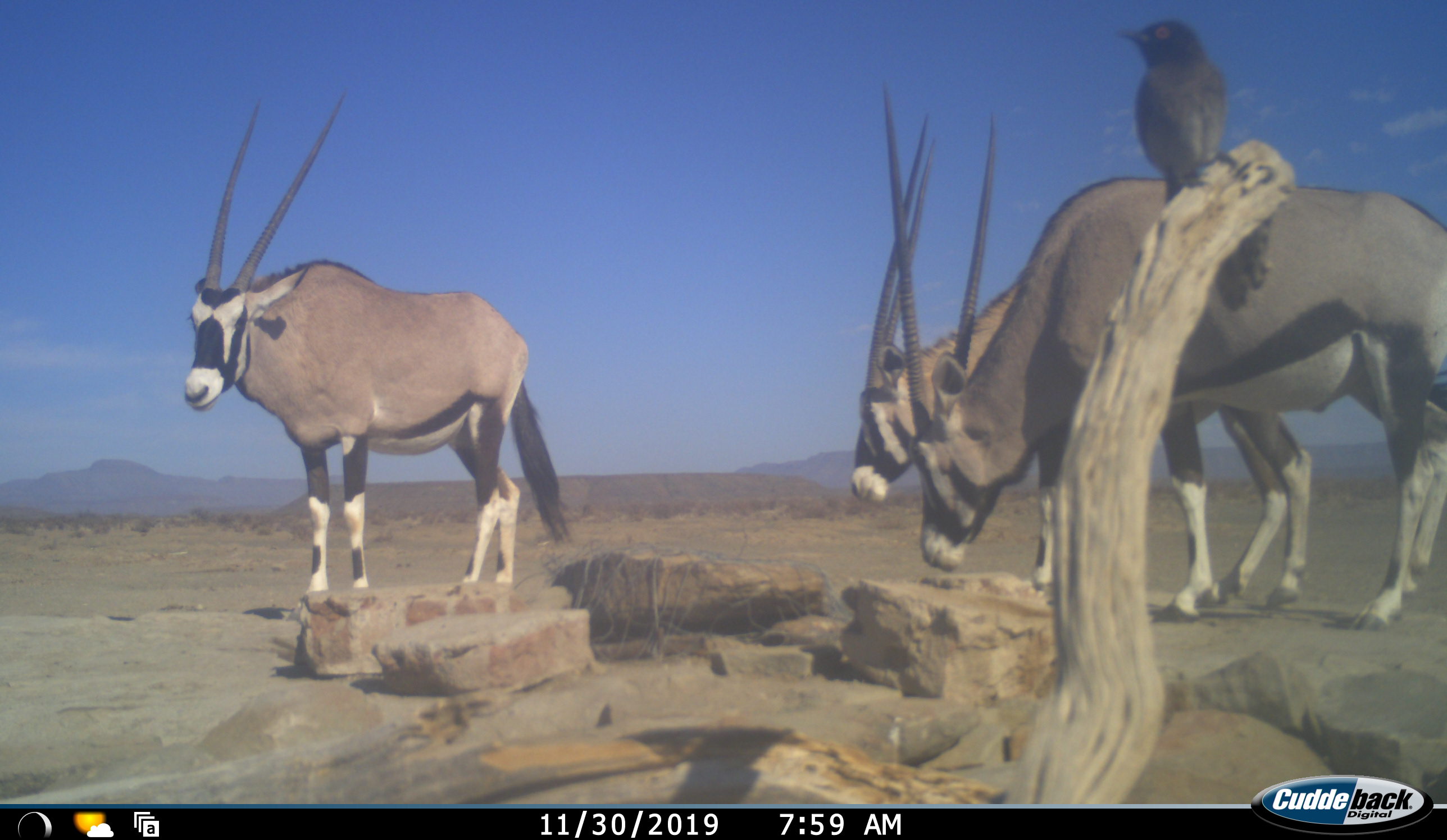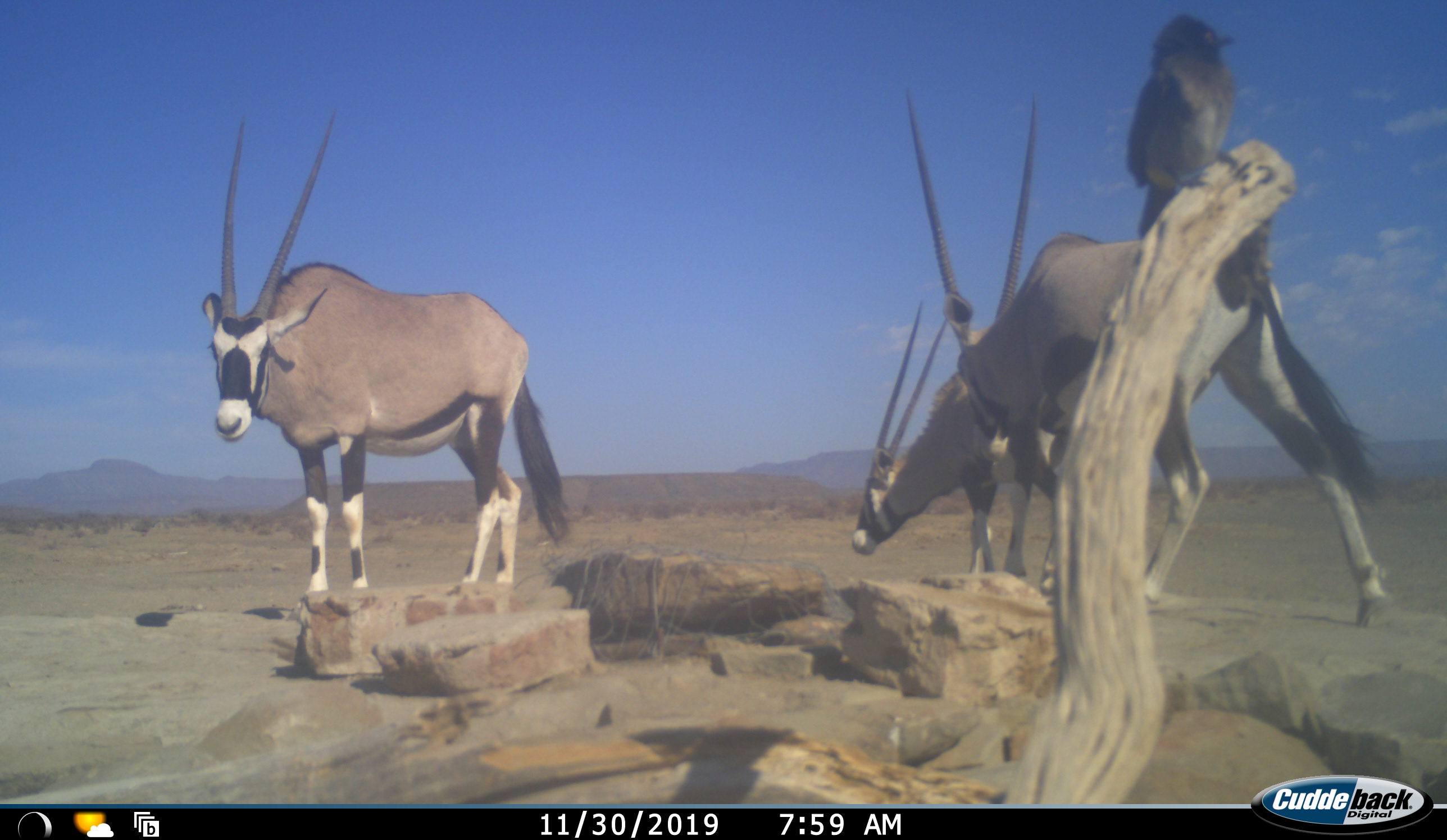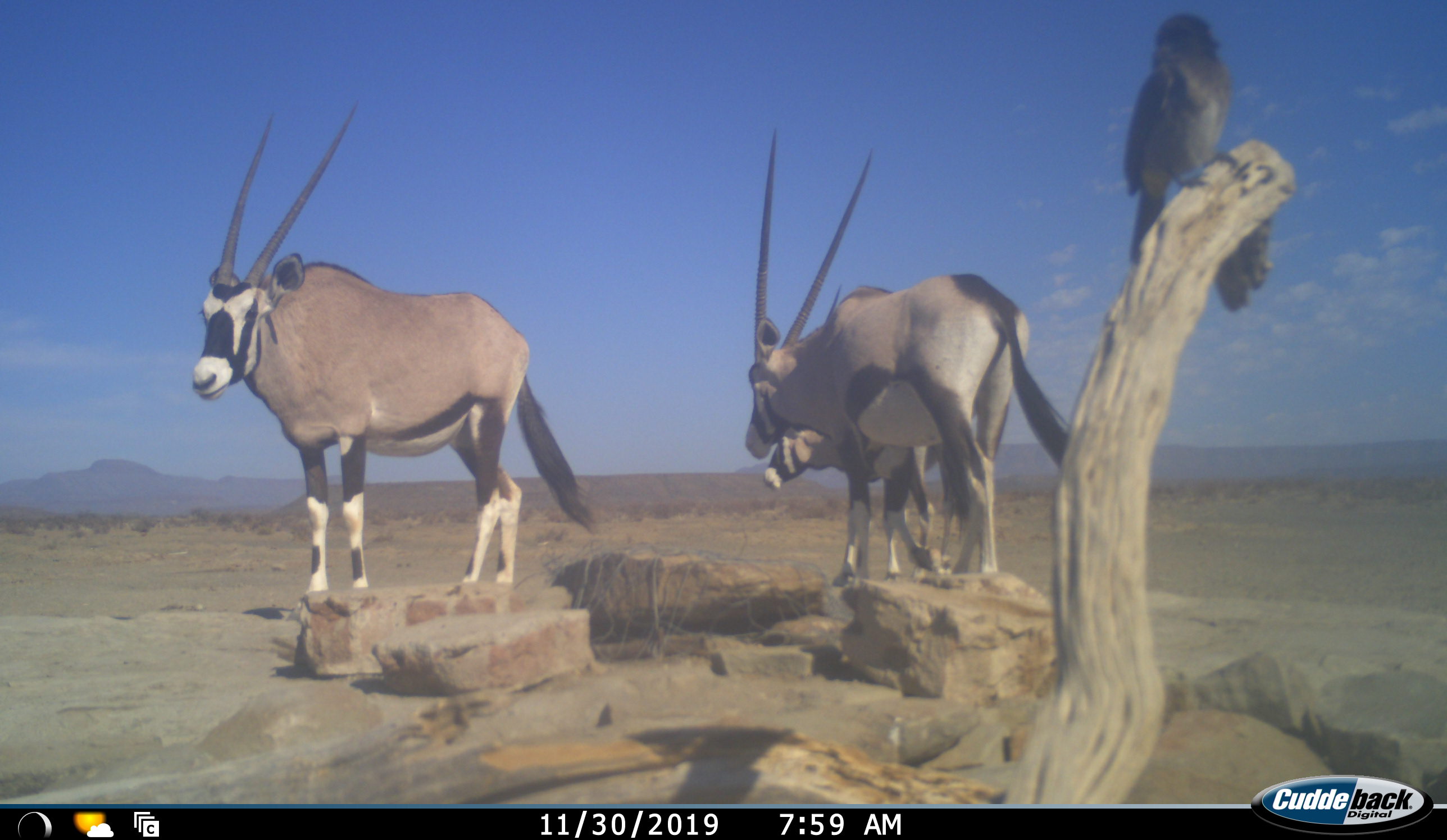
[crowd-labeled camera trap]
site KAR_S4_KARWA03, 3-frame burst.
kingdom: Animalia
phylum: Chordata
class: Aves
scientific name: Aves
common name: bird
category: birdother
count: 1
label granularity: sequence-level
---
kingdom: Animalia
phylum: Chordata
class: Mammalia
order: Artiodactyla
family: Bovidae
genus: Oryx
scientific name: Oryx gazella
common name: gemsbok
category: oryx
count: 3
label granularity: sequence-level